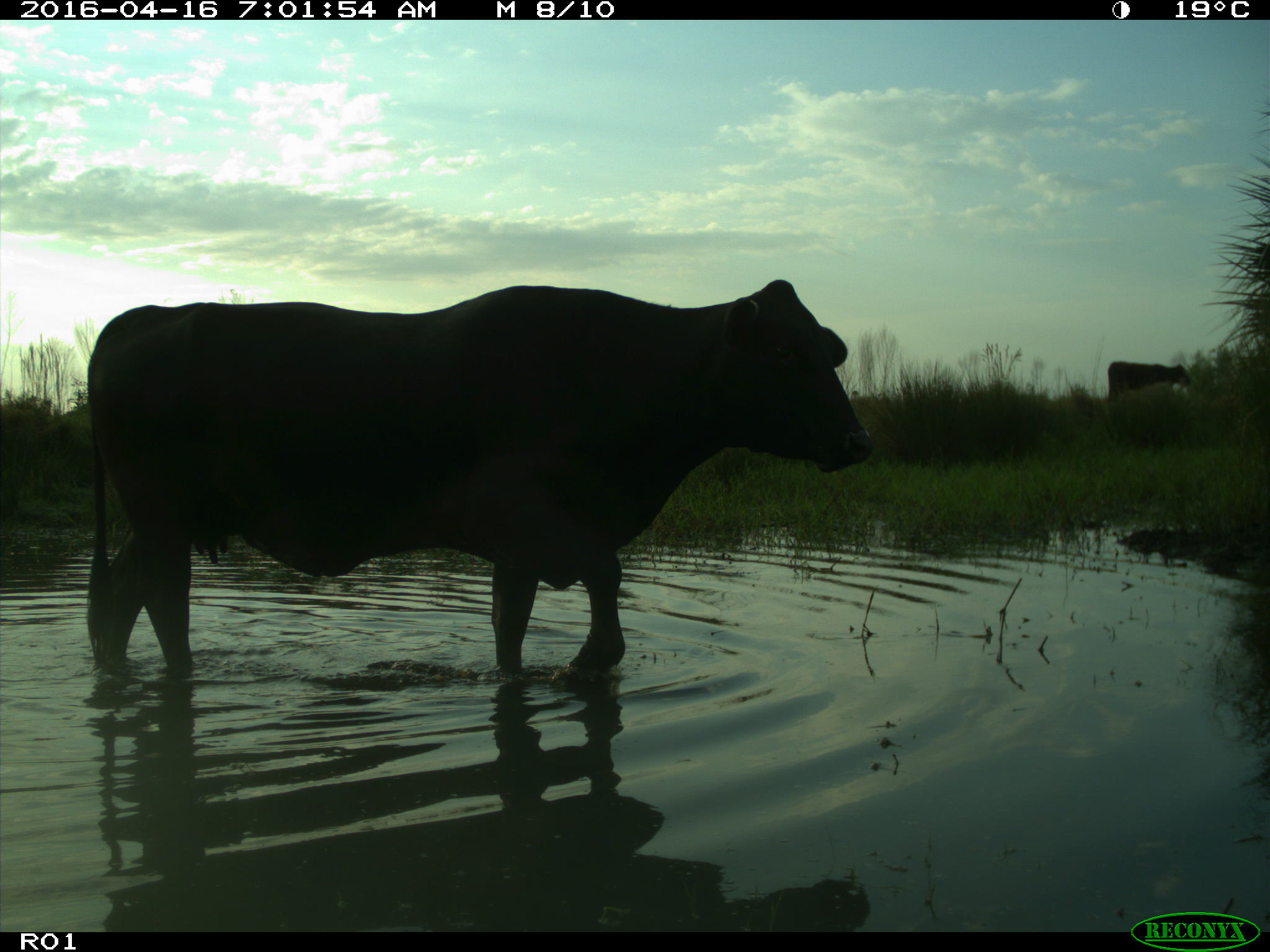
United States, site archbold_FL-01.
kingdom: Animalia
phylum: Chordata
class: Mammalia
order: Artiodactyla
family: Bovidae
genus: Bos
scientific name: Bos taurus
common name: domestic cow